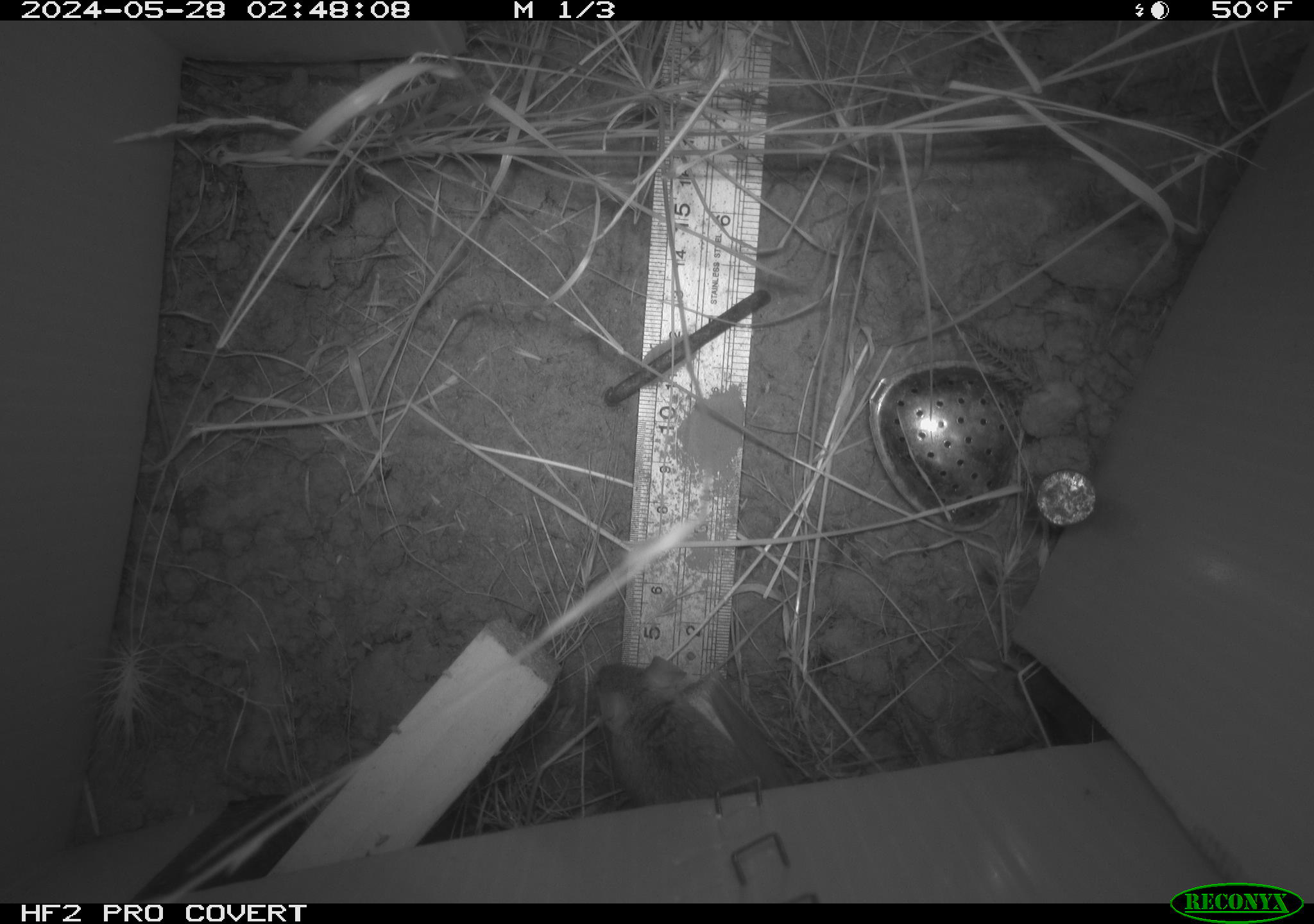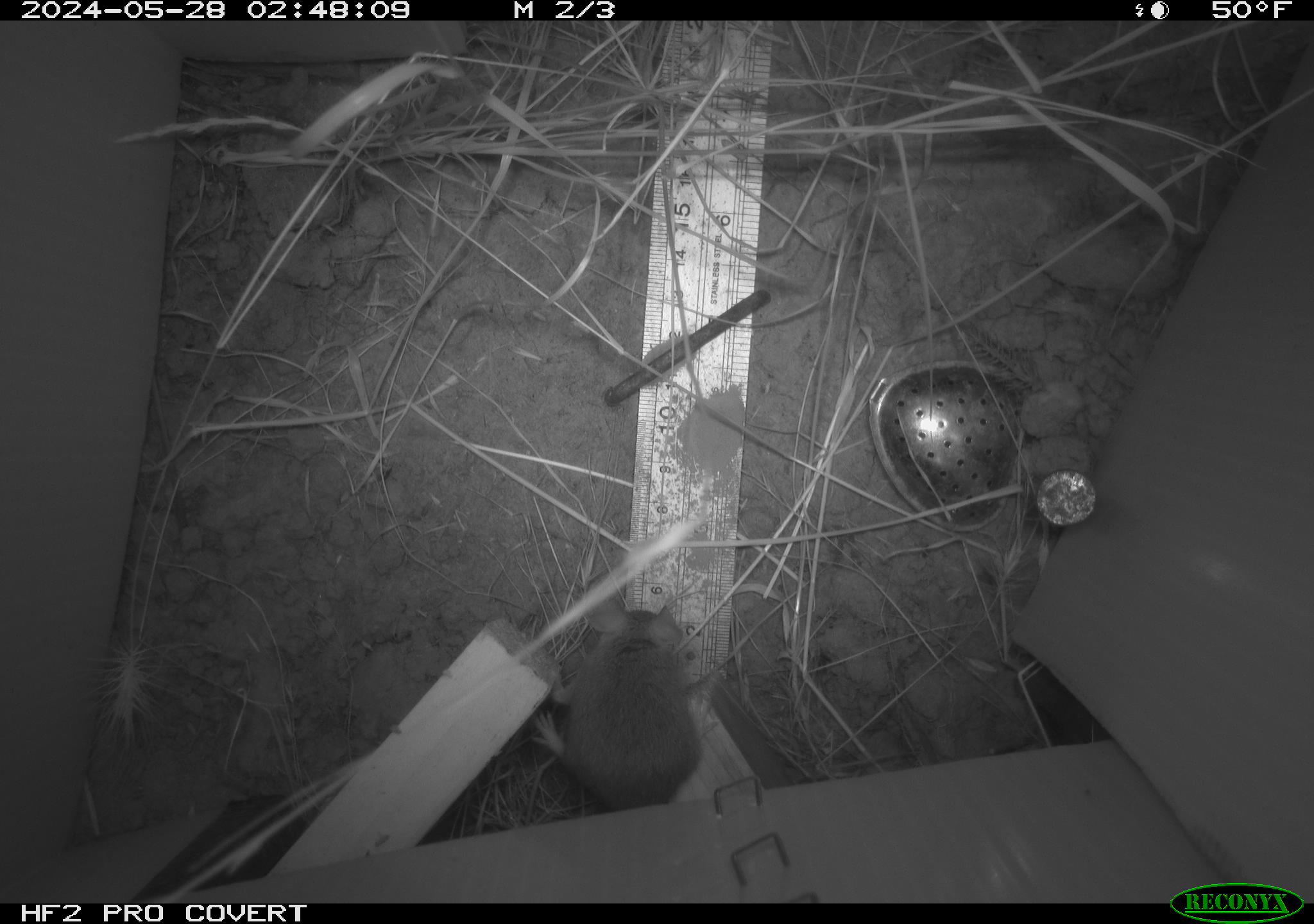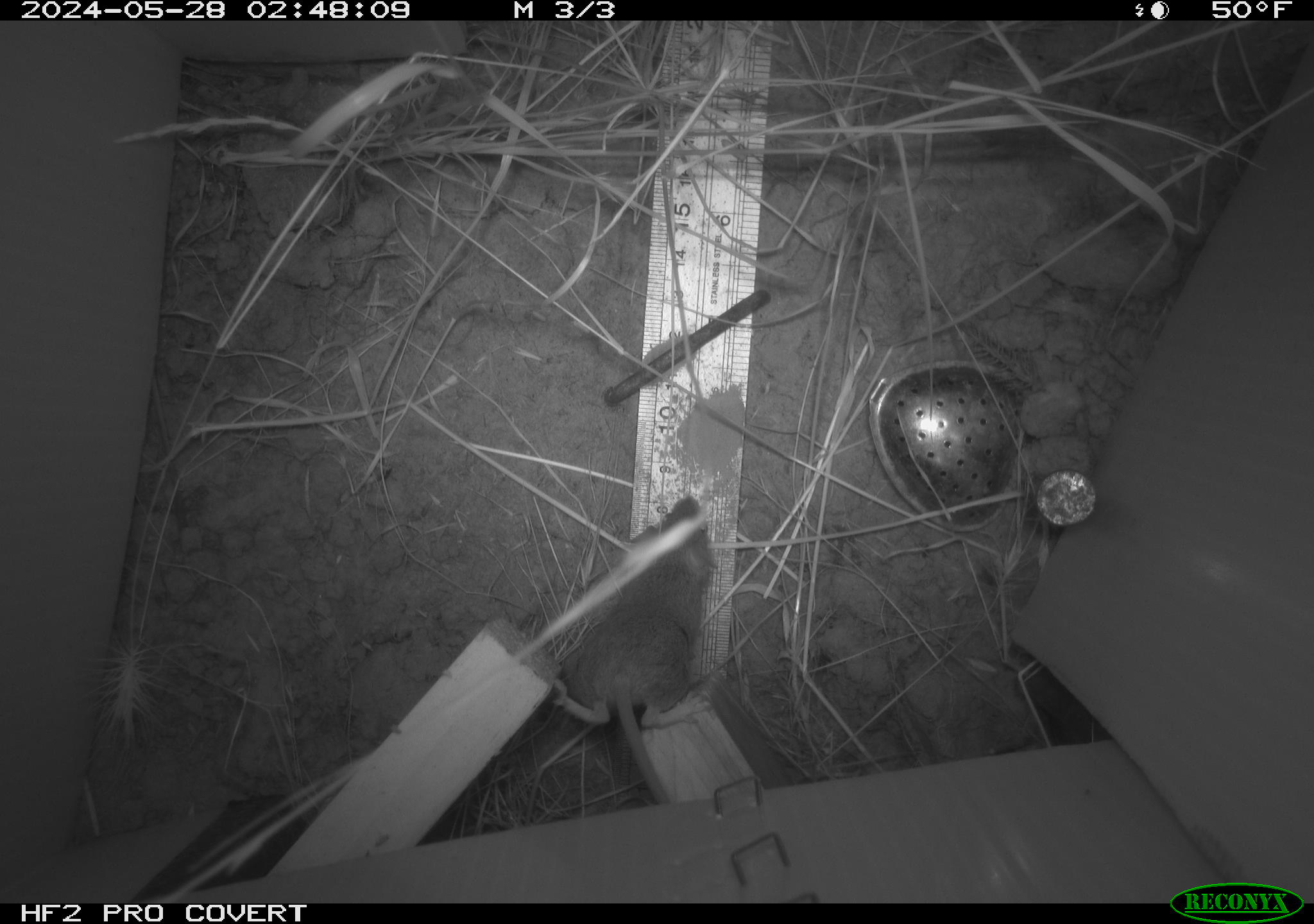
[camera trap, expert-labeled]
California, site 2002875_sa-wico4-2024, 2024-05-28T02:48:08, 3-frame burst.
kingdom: Animalia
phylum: Chordata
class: Mammalia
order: Rodentia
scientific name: Rodentia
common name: mouse species